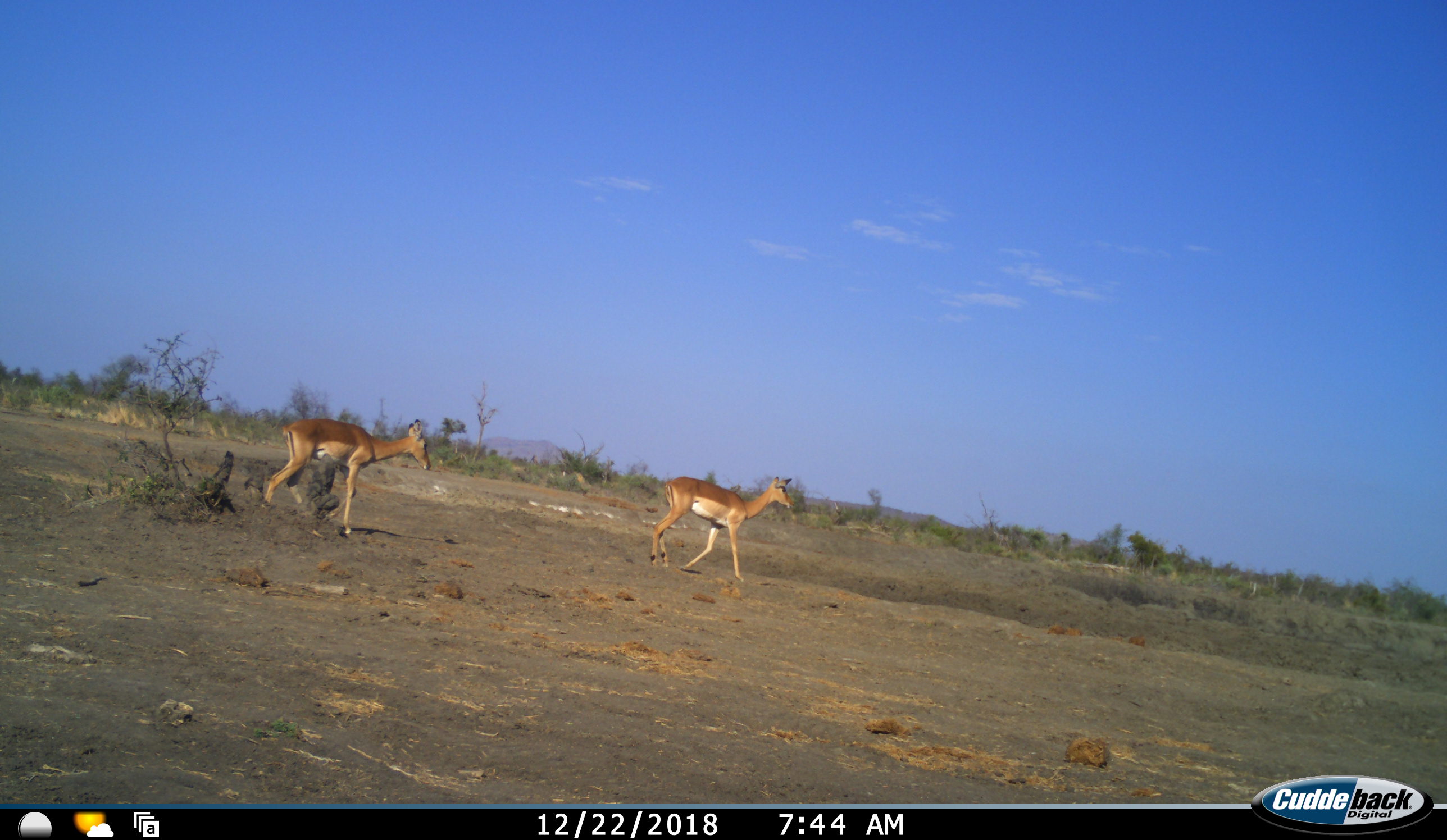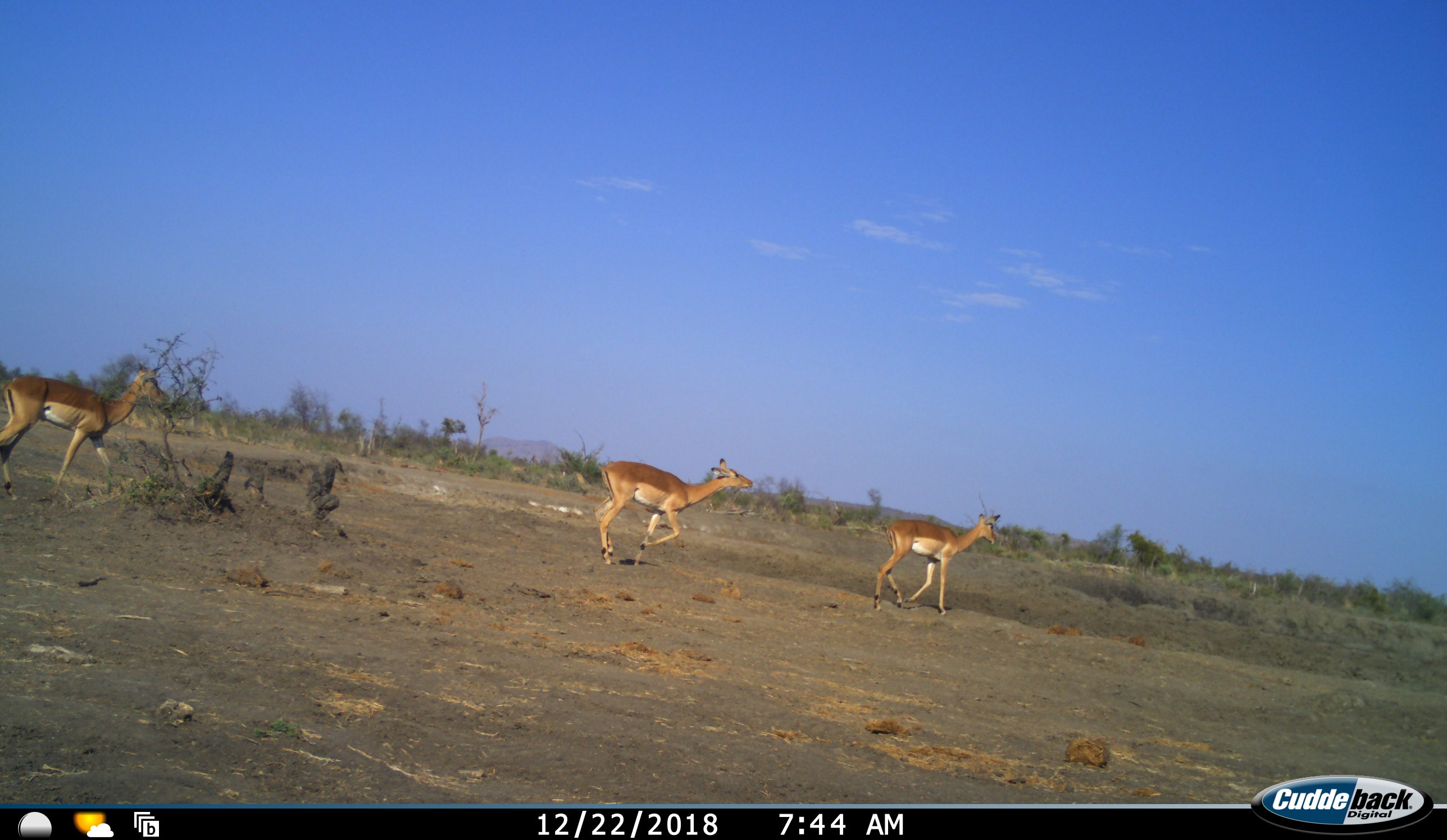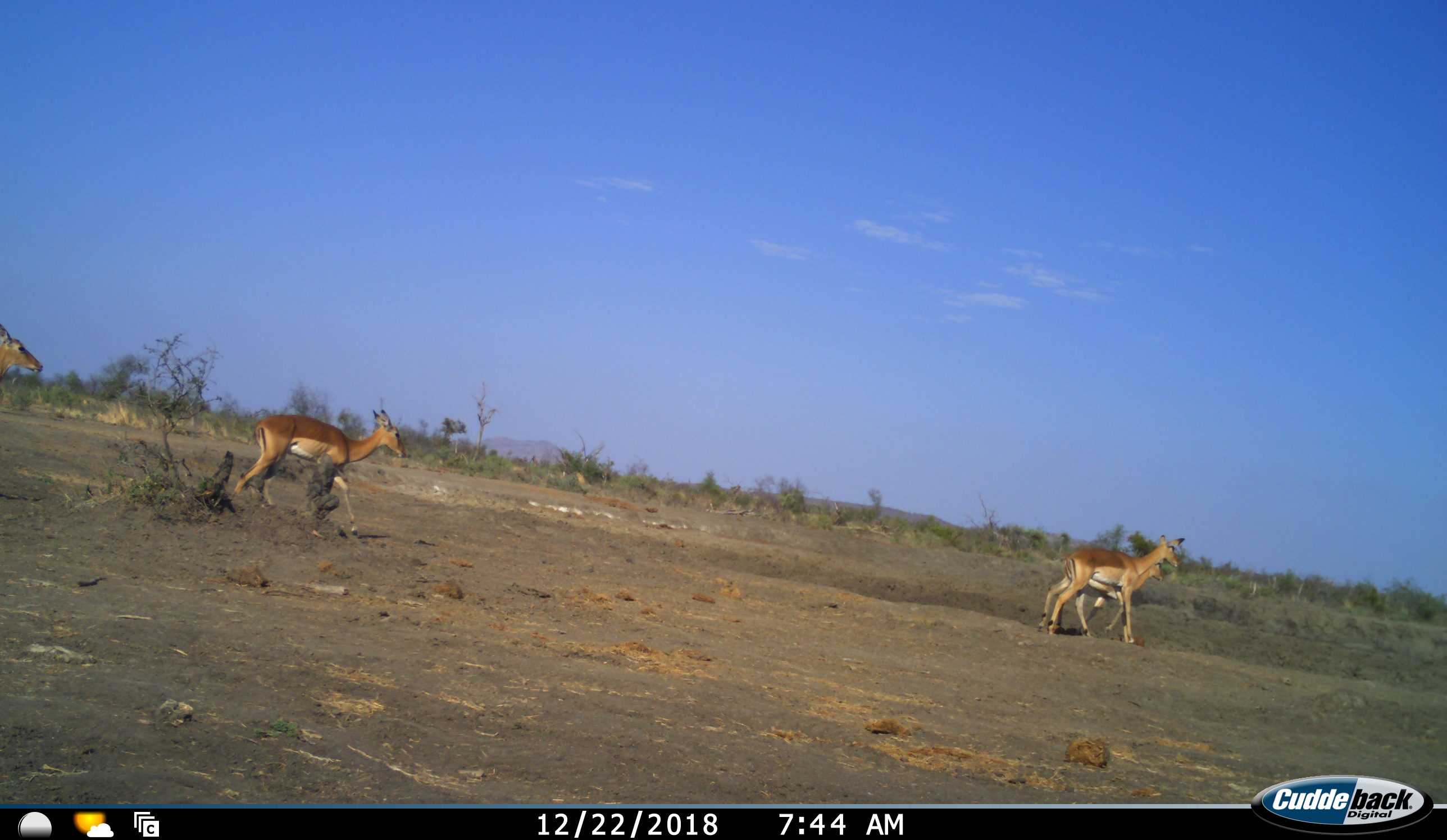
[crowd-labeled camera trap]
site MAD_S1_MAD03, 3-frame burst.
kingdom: Animalia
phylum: Chordata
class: Mammalia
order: Artiodactyla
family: Bovidae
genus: Aepyceros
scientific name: Aepyceros melampus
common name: impala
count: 4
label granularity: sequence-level